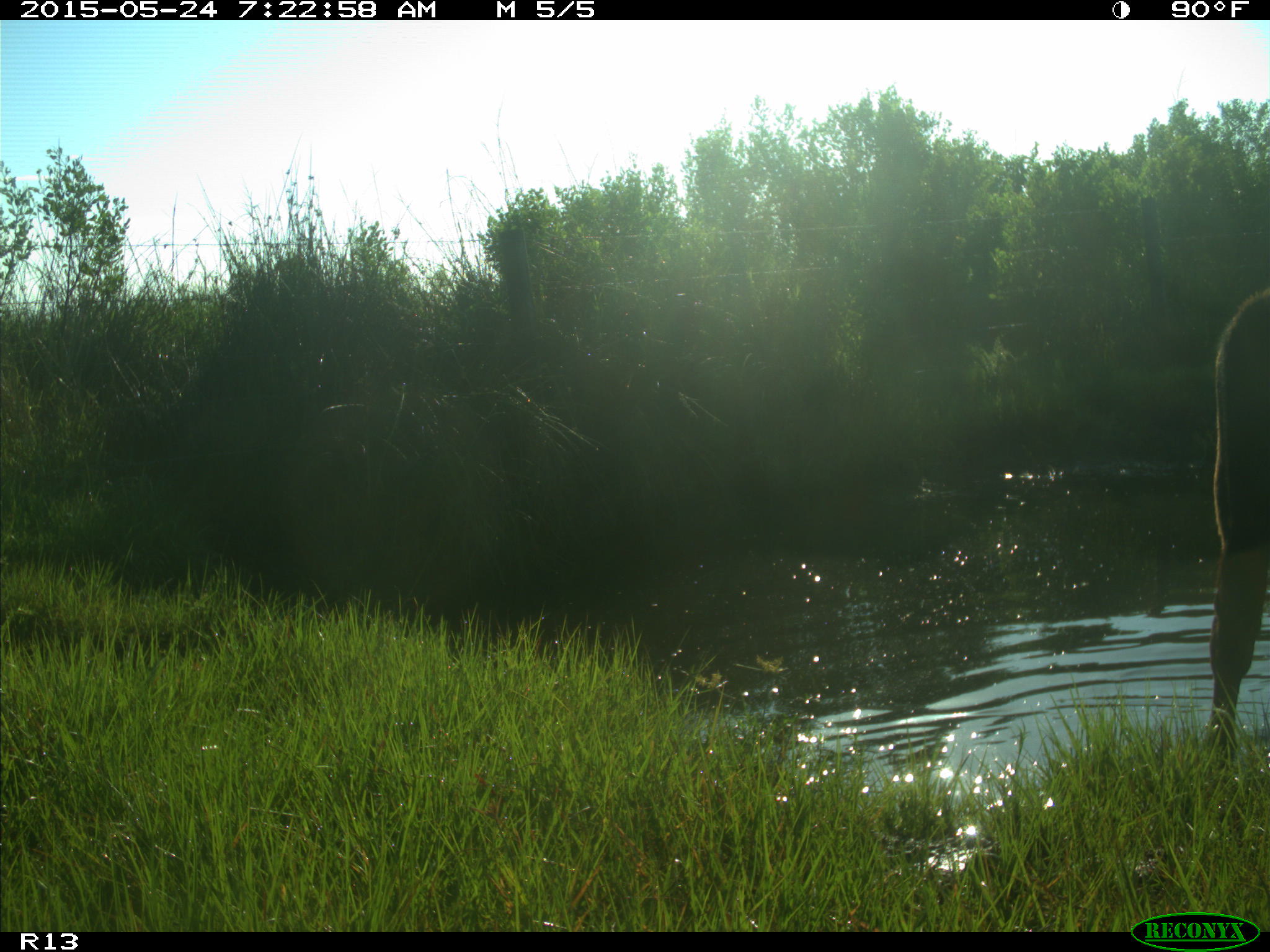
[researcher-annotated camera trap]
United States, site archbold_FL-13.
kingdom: Animalia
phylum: Chordata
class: Mammalia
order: Artiodactyla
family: Bovidae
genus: Bos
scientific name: Bos taurus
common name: domestic cow